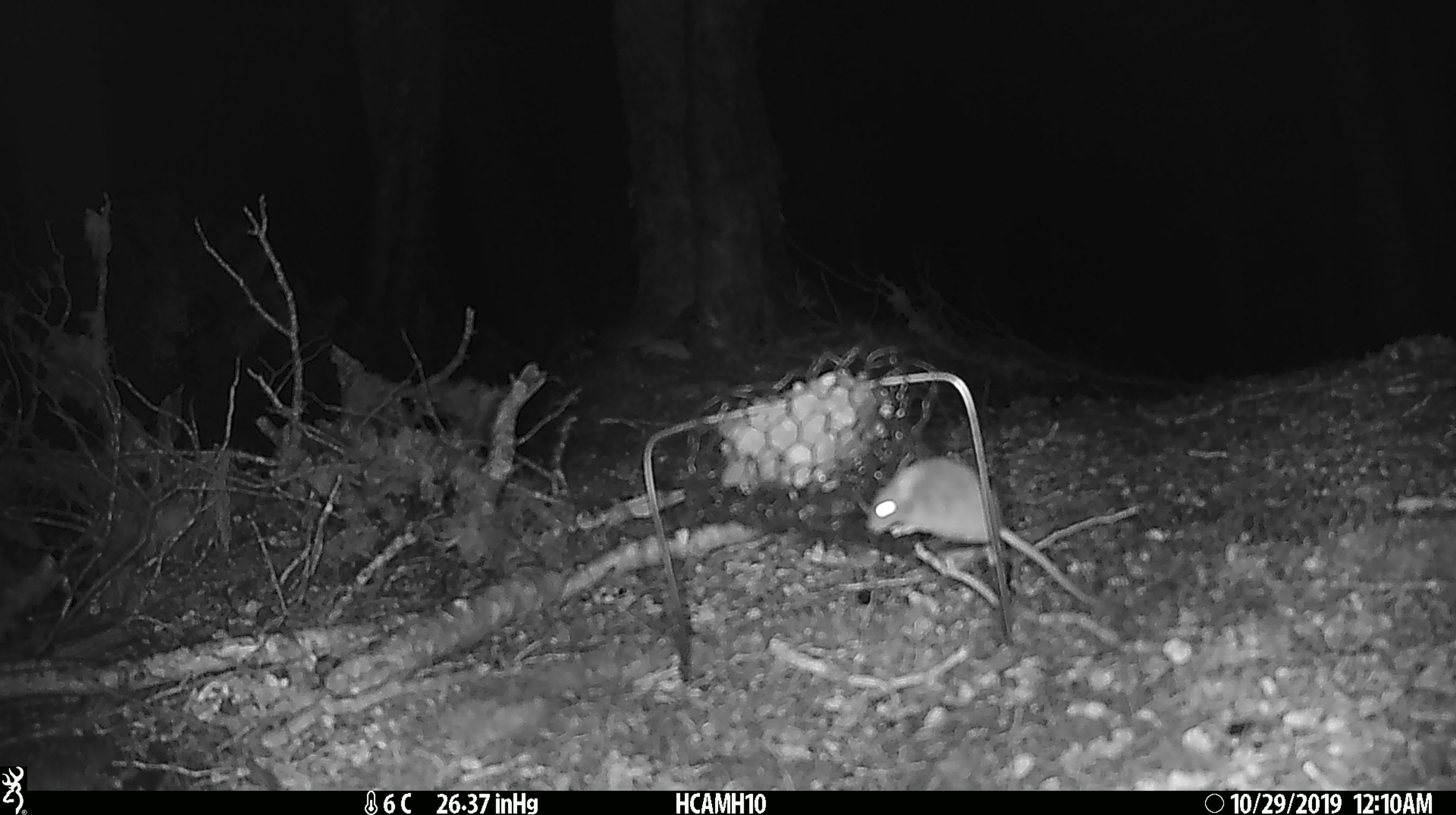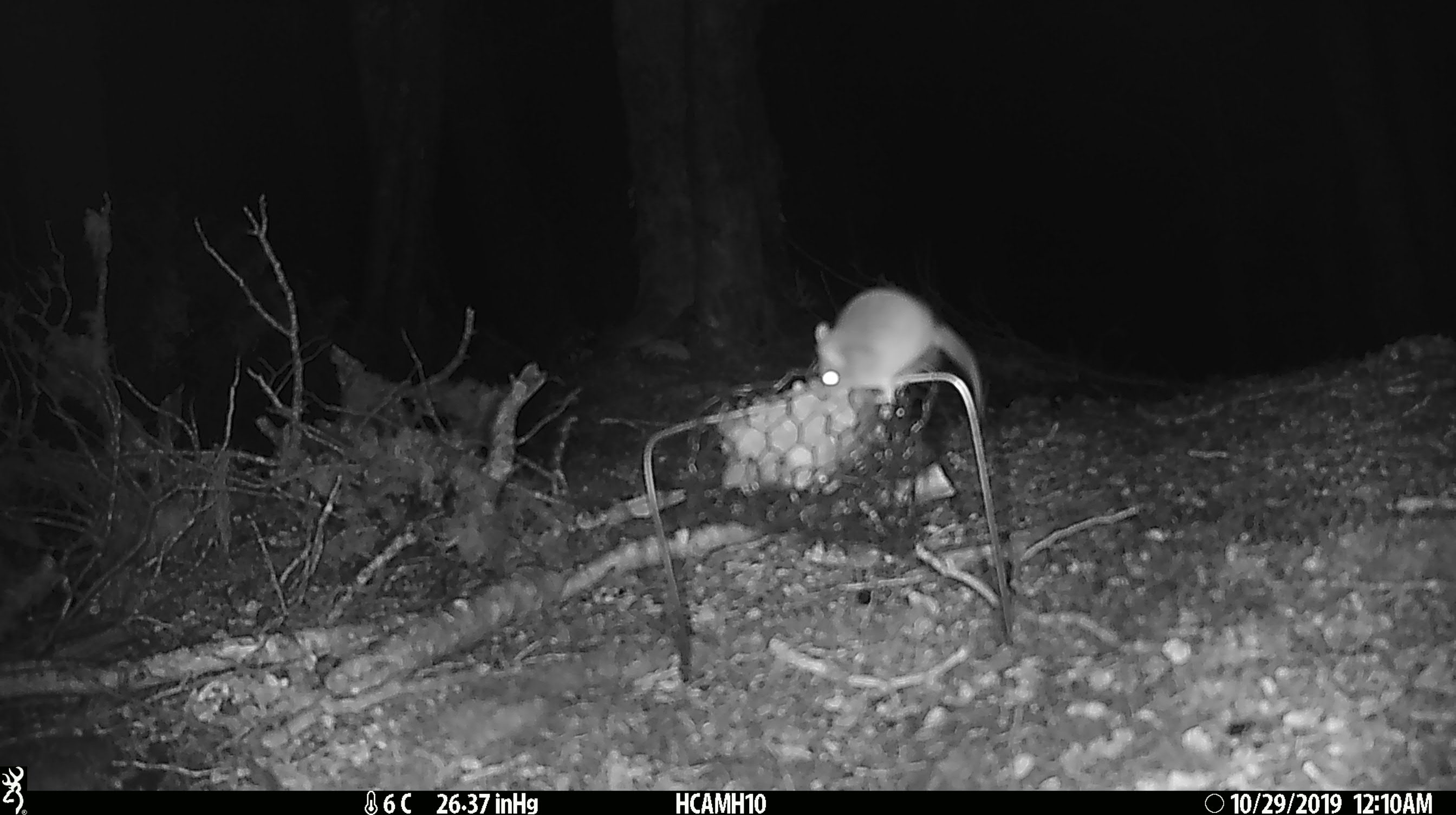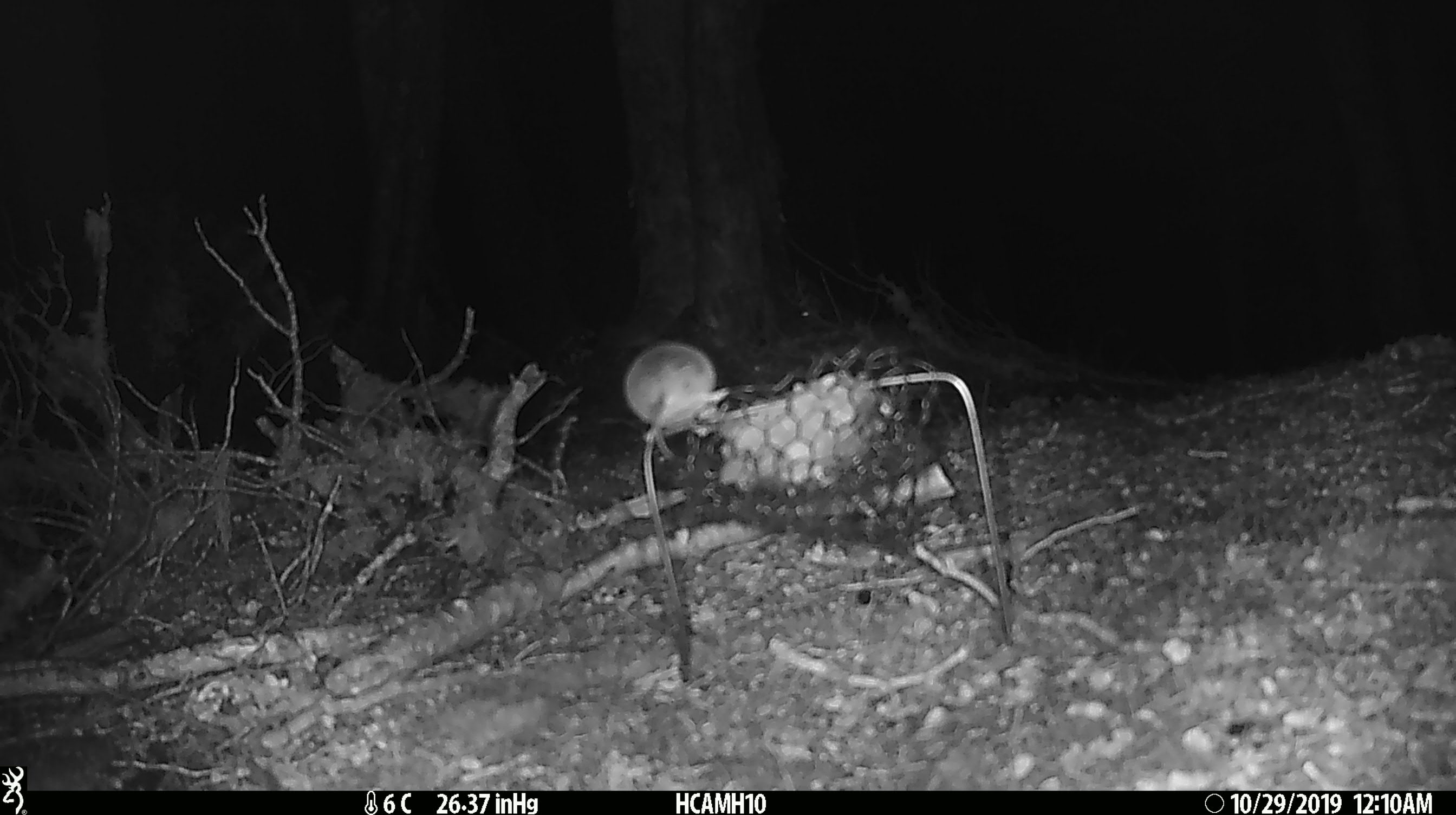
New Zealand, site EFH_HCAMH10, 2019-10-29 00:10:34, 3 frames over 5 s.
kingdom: Animalia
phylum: Chordata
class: Mammalia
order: Rodentia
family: Muridae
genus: Mus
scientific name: Mus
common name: mouse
Mouse (Mus).